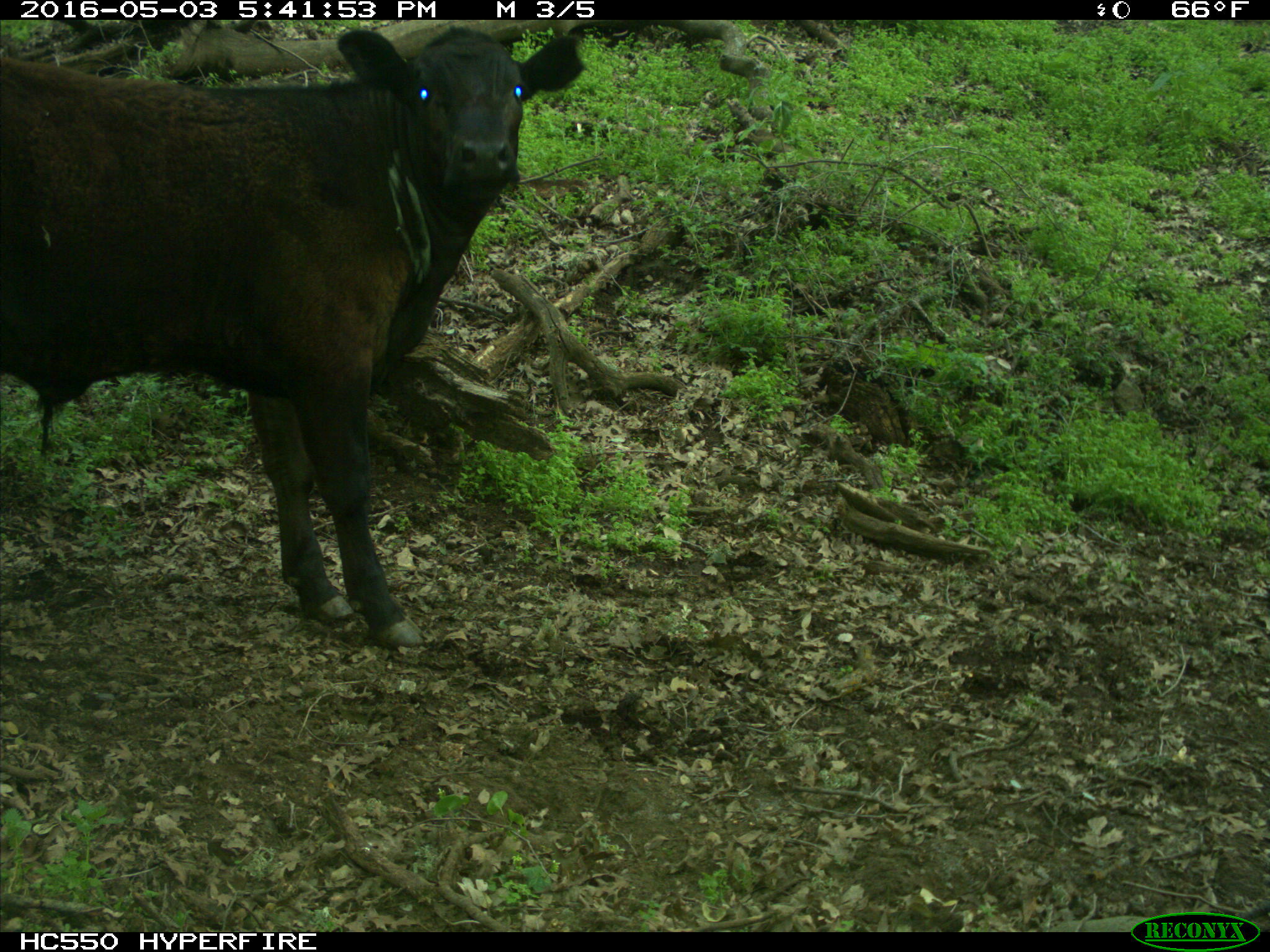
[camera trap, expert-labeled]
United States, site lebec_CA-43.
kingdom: Animalia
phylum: Chordata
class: Mammalia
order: Artiodactyla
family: Bovidae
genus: Bos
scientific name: Bos taurus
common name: domestic cow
Bos taurus (domestic cow).